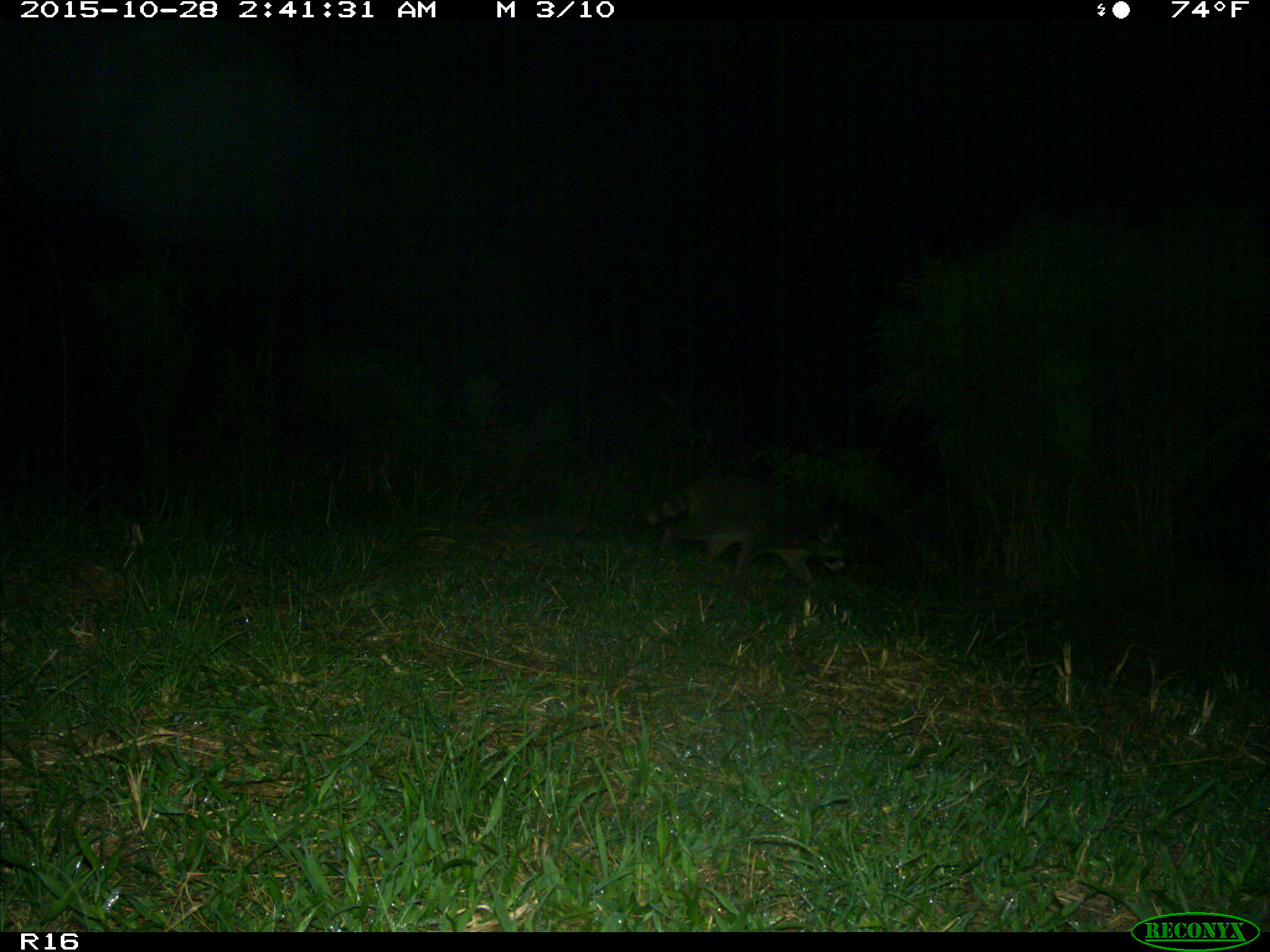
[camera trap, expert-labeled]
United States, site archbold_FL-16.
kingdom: Animalia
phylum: Chordata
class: Mammalia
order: Carnivora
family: Procyonidae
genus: Procyon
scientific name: Procyon lotor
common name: common raccoon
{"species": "Procyon lotor (common raccoon)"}